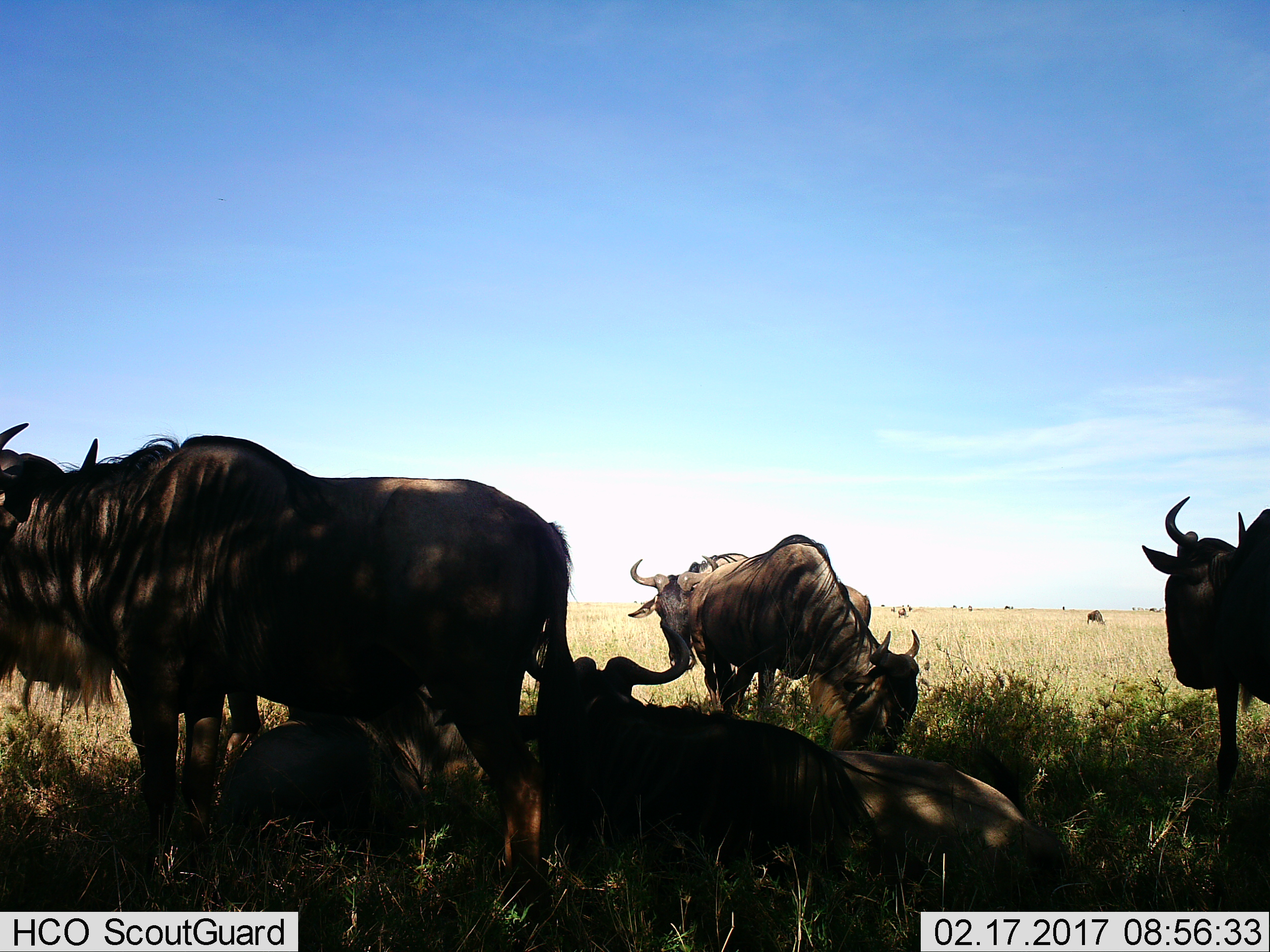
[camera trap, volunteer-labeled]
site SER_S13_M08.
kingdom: Animalia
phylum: Chordata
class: Mammalia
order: Artiodactyla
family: Bovidae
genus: Connochaetes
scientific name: Connochaetes taurinus taurinus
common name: blue wildebeest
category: wildebeestblue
Wildebeestblue (blue wildebeest) (Connochaetes taurinus taurinus), count 6. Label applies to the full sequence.